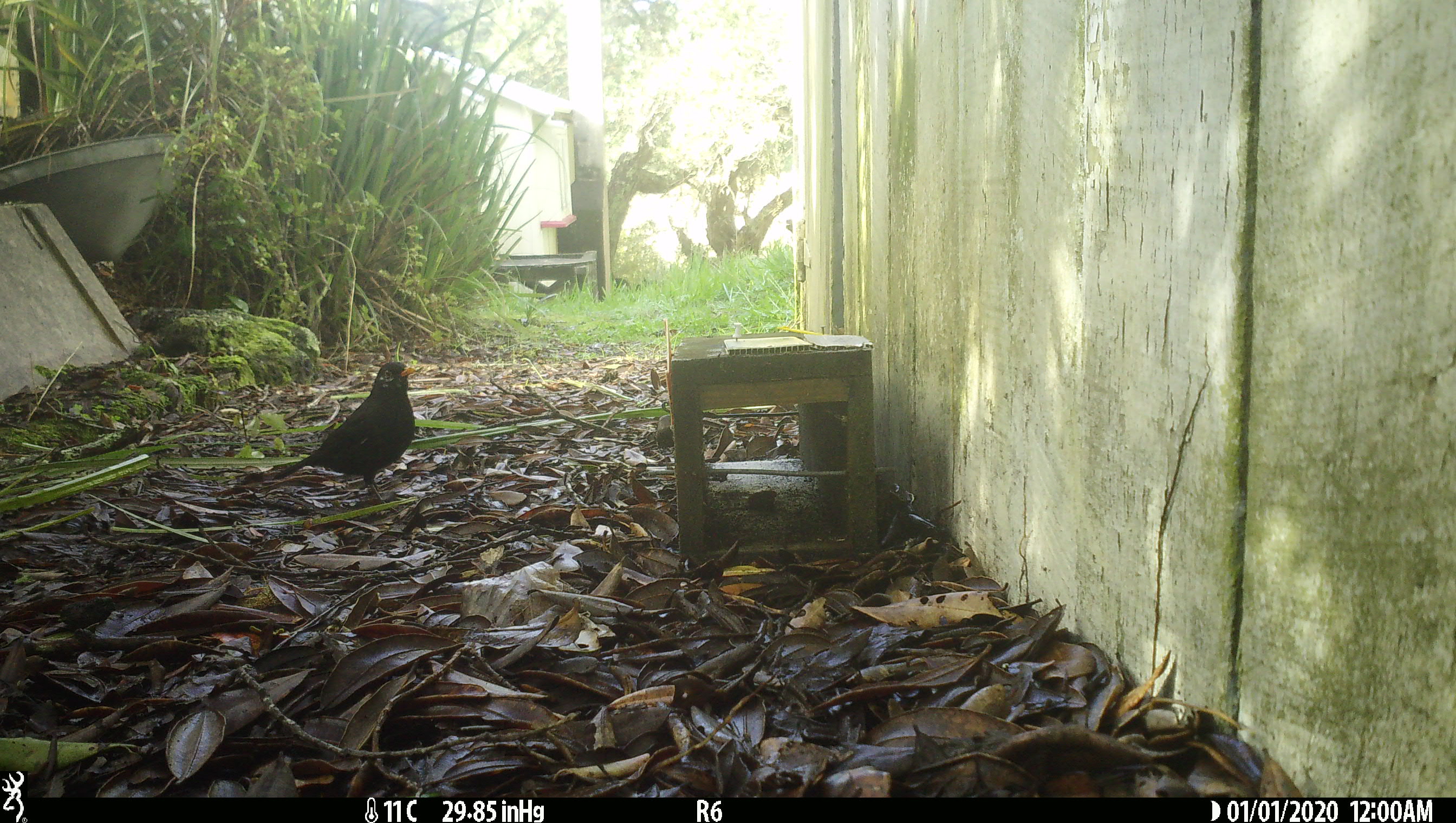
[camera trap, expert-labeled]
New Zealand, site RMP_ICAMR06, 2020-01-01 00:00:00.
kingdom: Animalia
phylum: Chordata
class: Aves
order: Passeriformes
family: Turdidae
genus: Turdus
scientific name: Turdus merula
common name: eurasian blackbird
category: blackbird